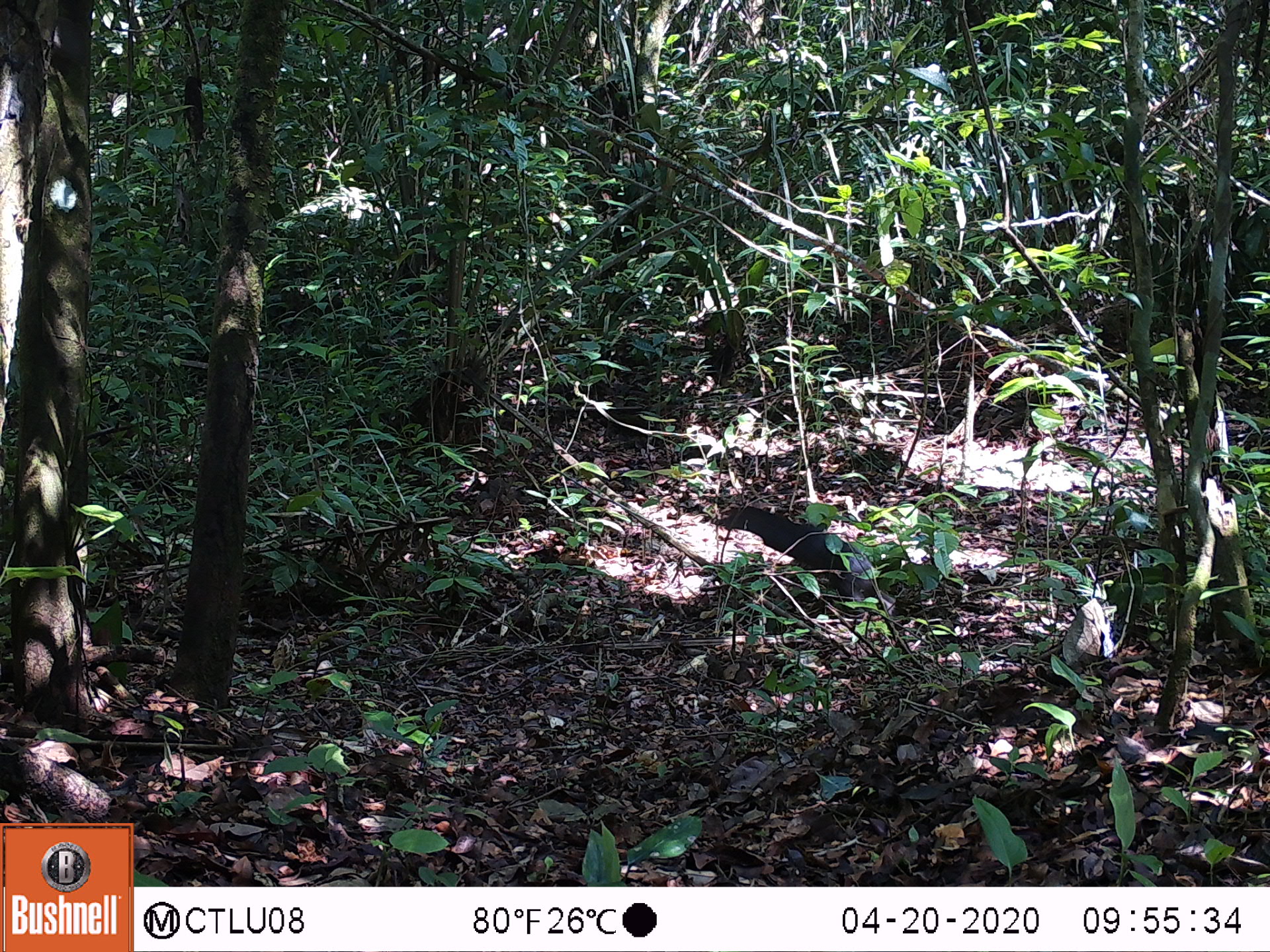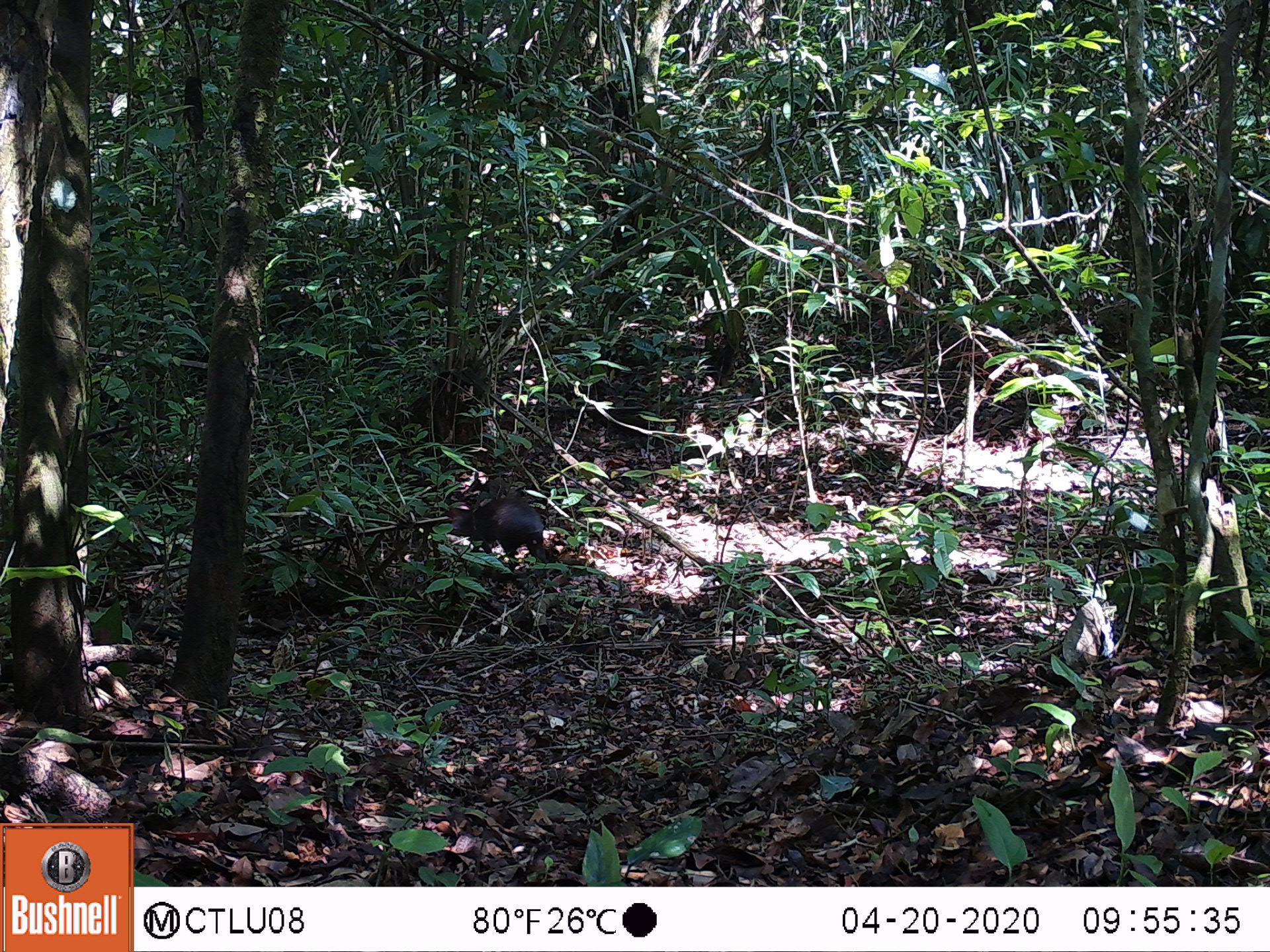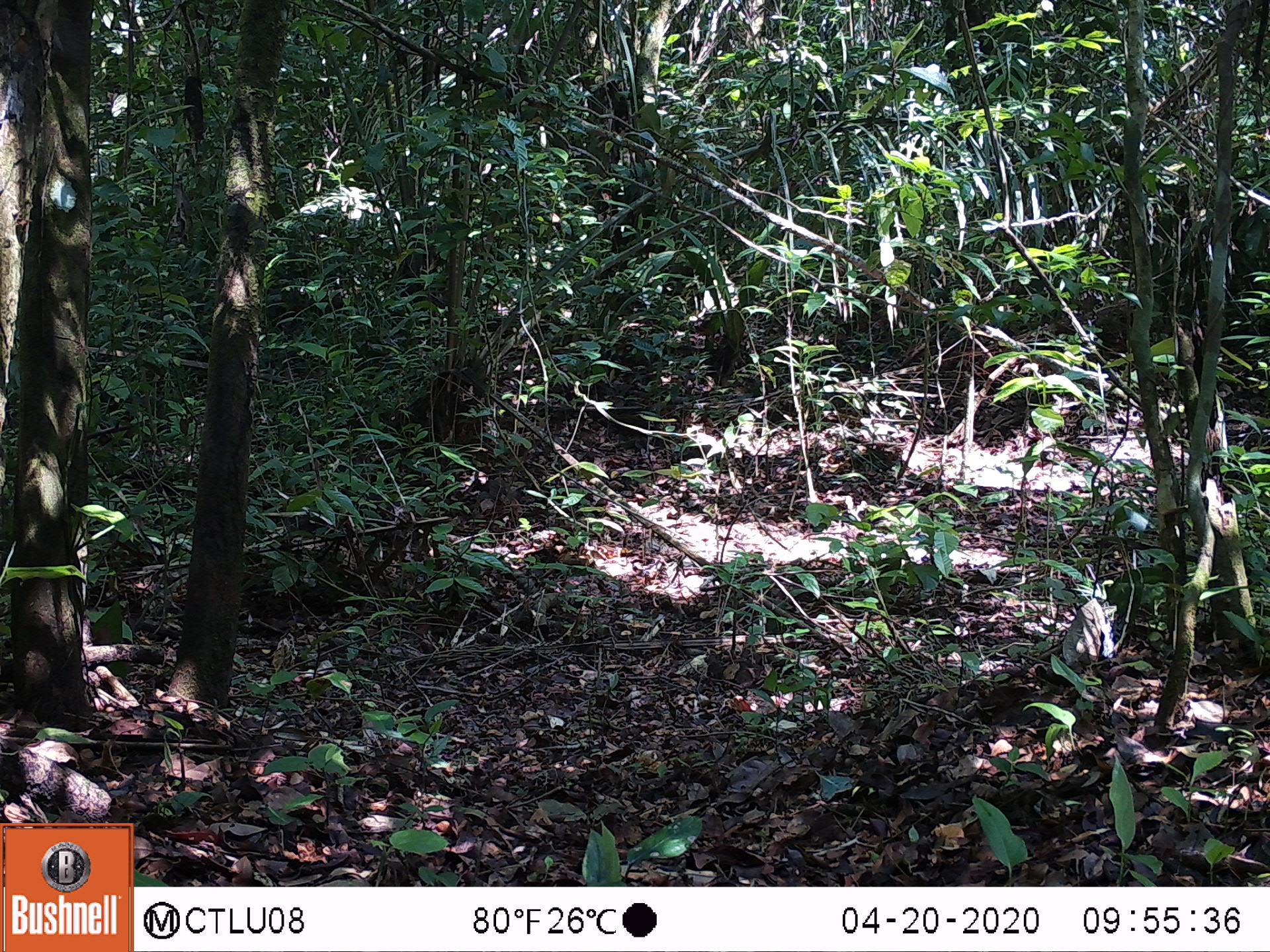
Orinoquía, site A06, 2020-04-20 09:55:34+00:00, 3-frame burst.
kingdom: Animalia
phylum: Chordata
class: Mammalia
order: Rodentia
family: Dasyproctidae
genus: Dasyprocta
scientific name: Dasyprocta fuliginosa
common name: black agouti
Black agouti (Dasyprocta fuliginosa).